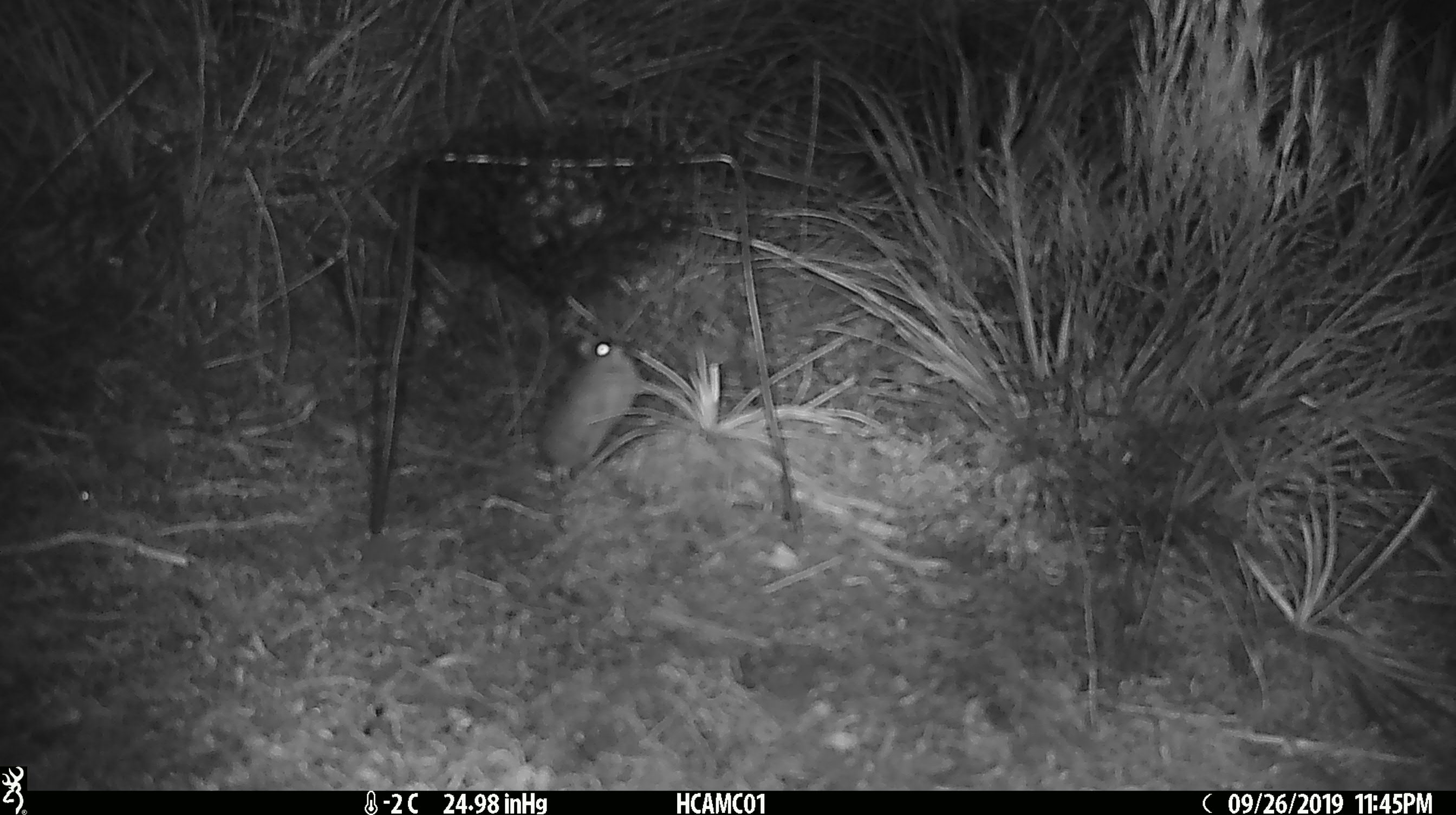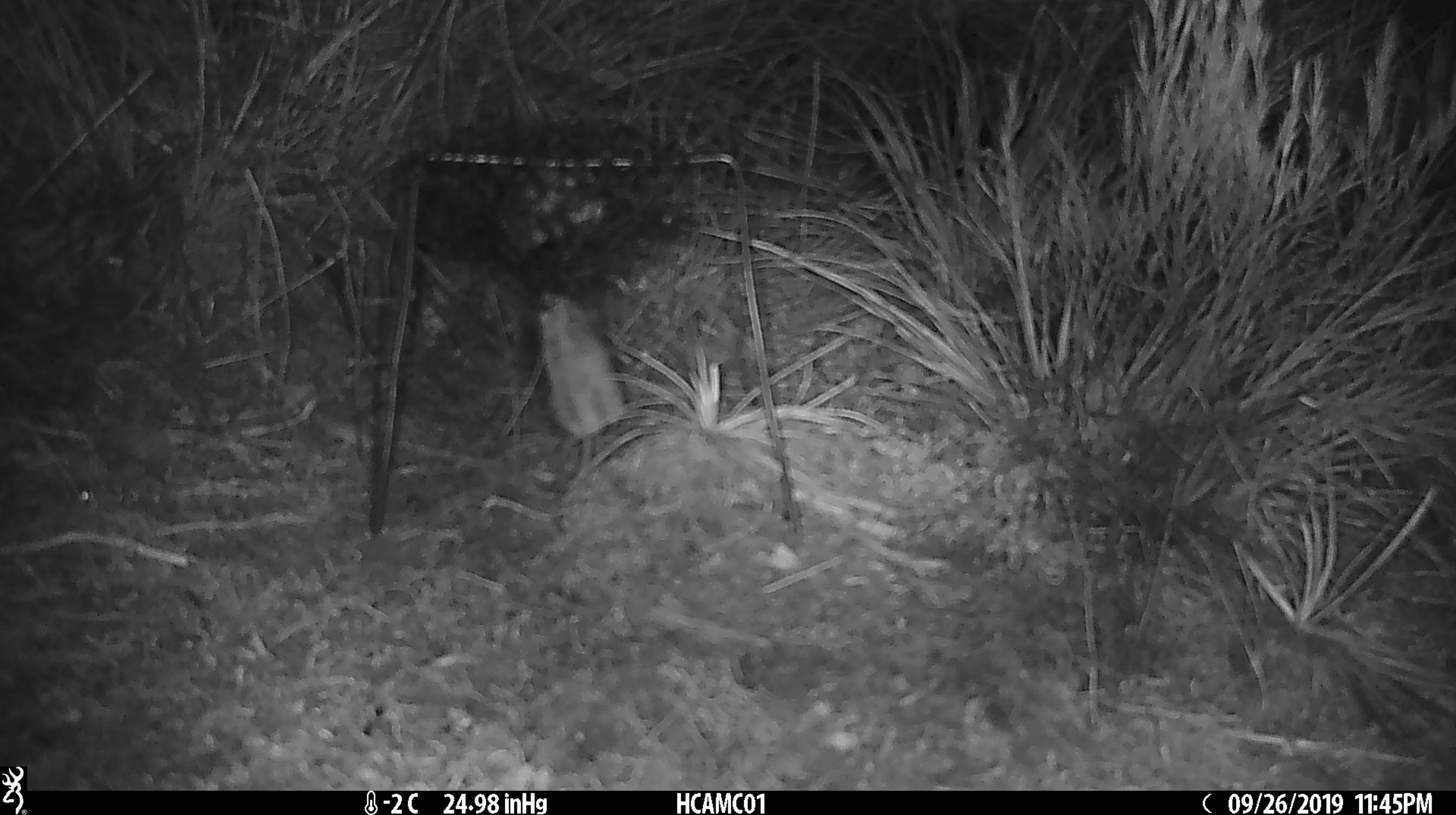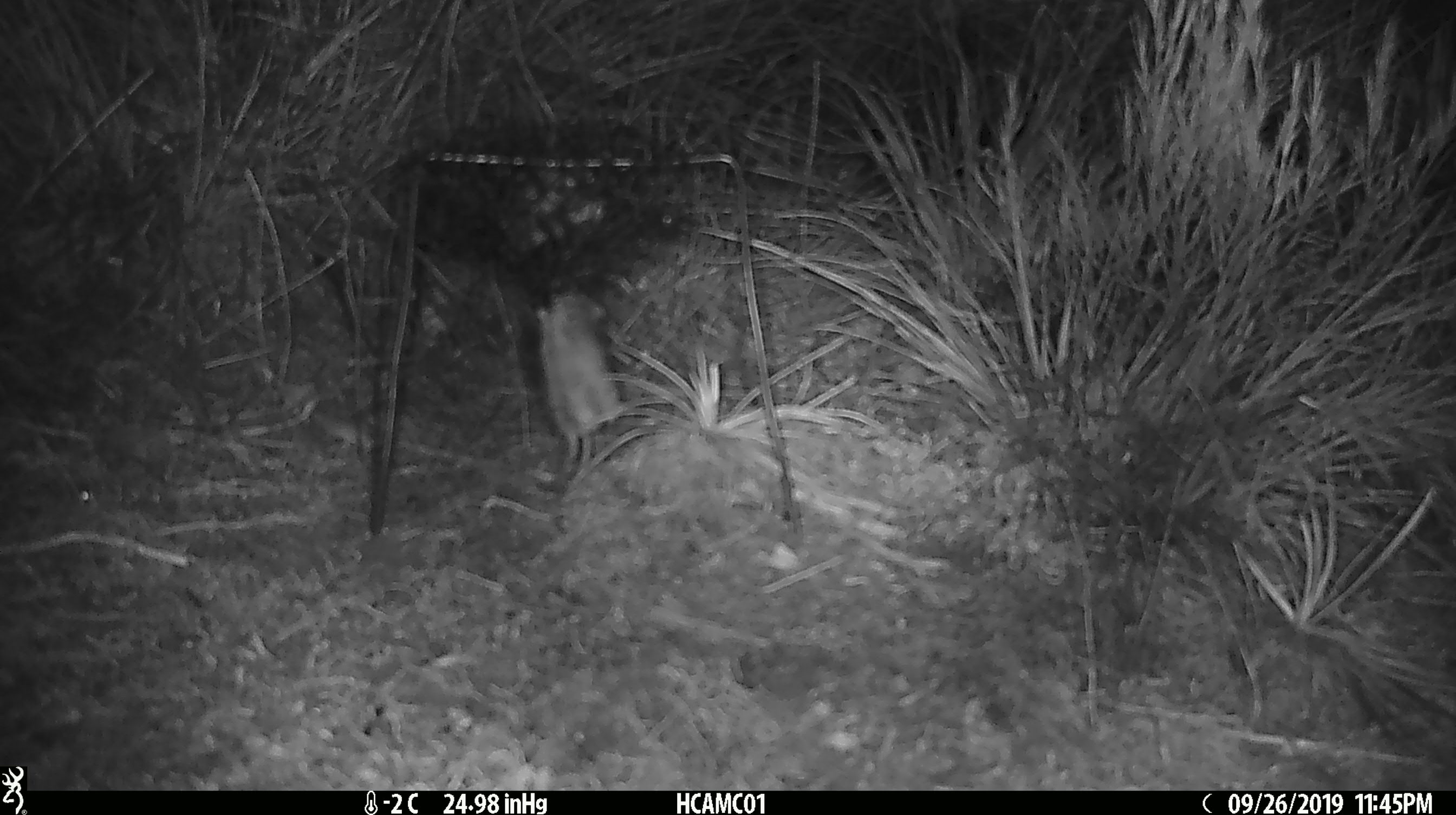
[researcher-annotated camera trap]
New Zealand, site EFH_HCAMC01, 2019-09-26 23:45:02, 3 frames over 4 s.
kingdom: Animalia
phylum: Chordata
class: Mammalia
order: Rodentia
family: Muridae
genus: Mus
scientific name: Mus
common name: mouse